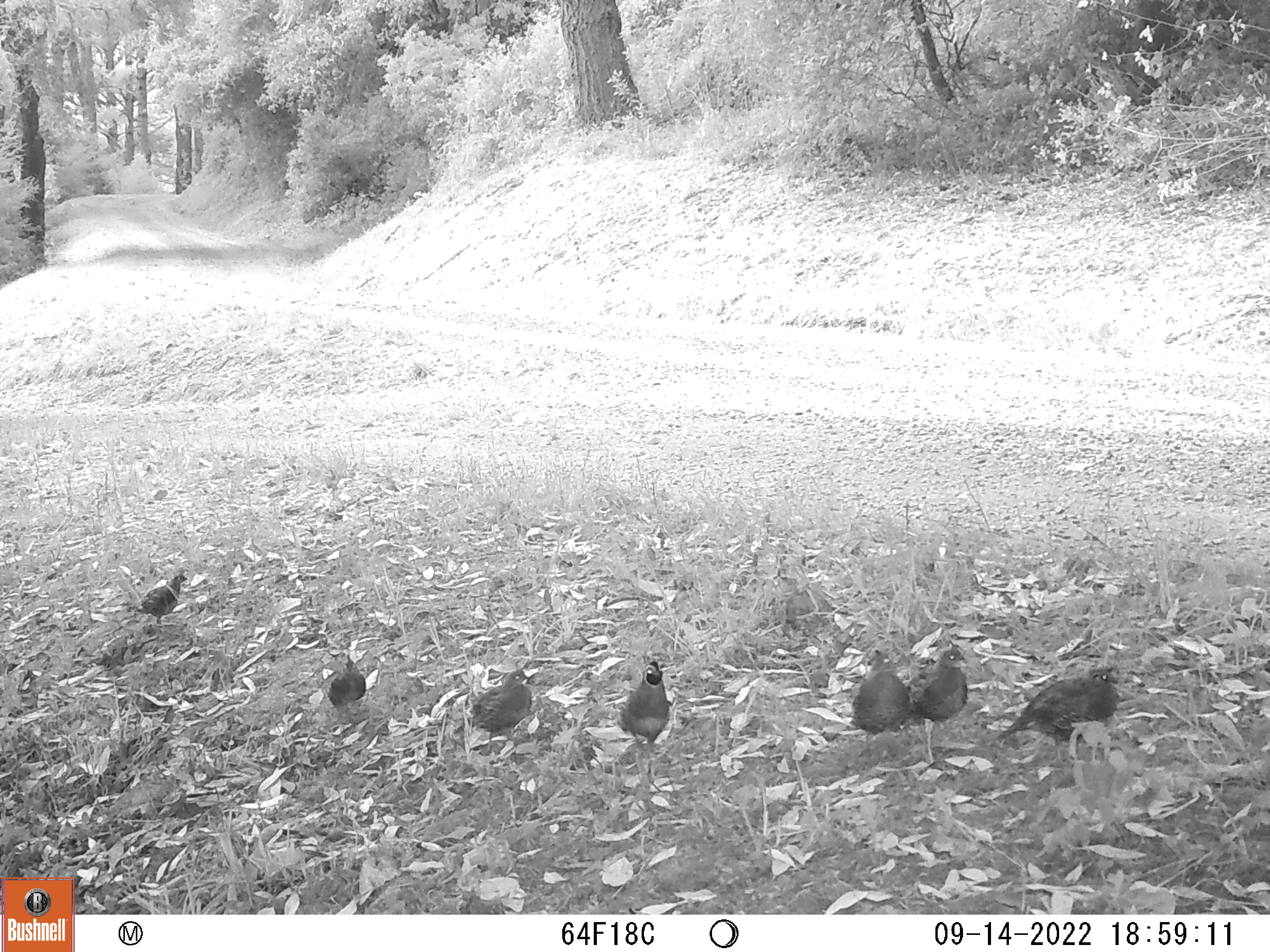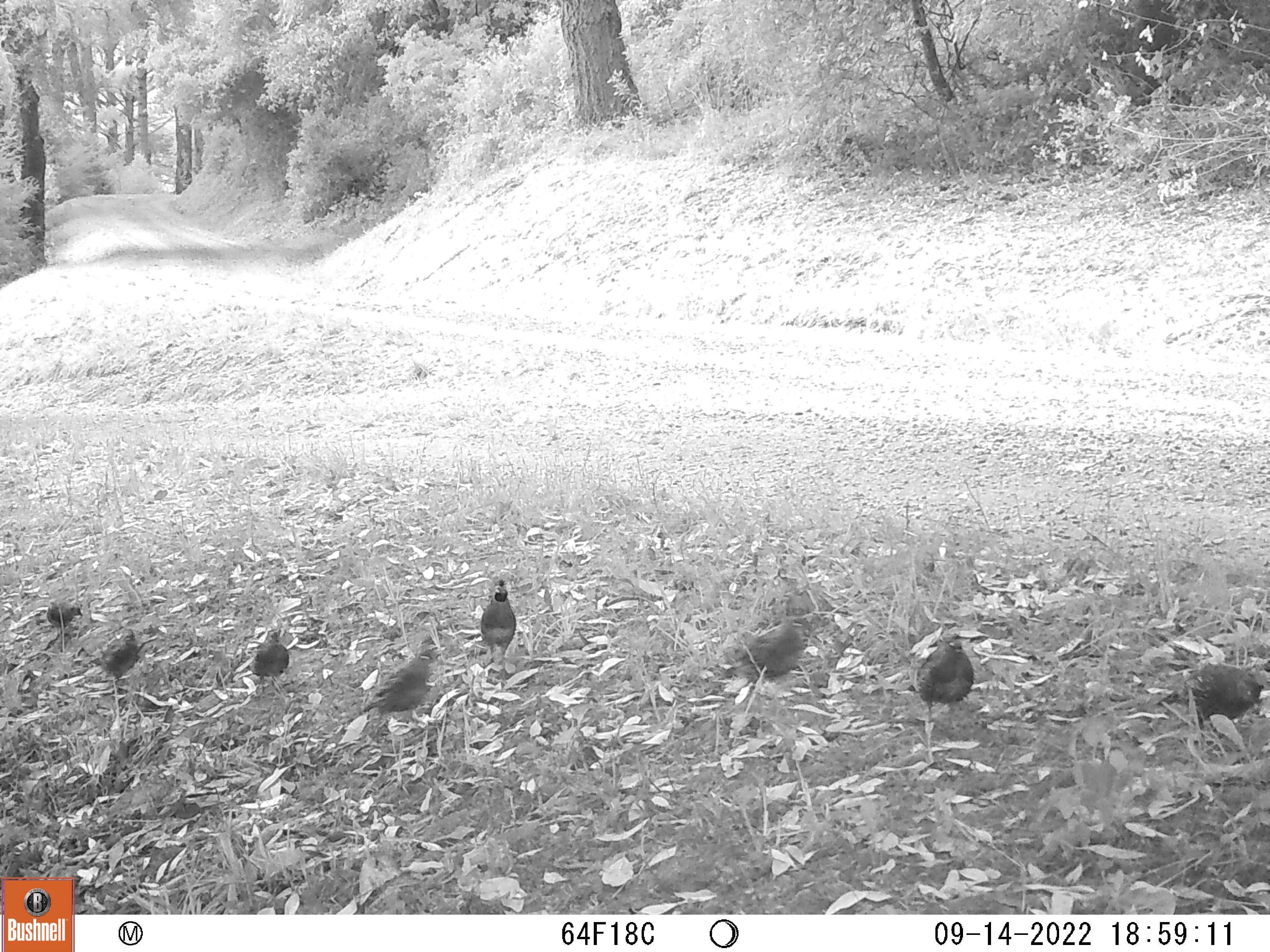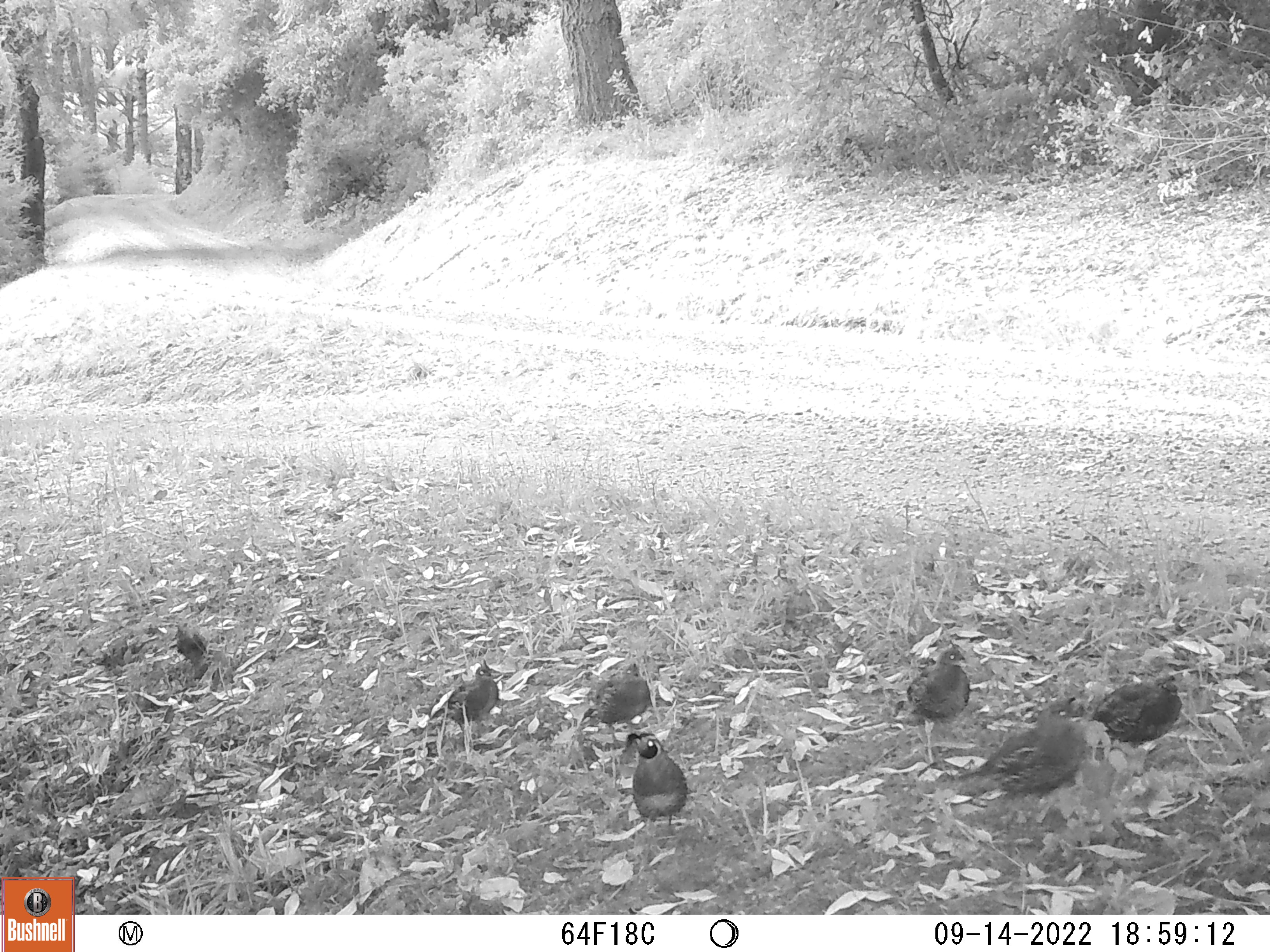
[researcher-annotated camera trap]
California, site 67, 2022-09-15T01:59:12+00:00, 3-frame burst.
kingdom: Animalia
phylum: Chordata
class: Aves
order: Galliformes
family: Odontophoridae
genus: Callipepla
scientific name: Callipepla californica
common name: california quail